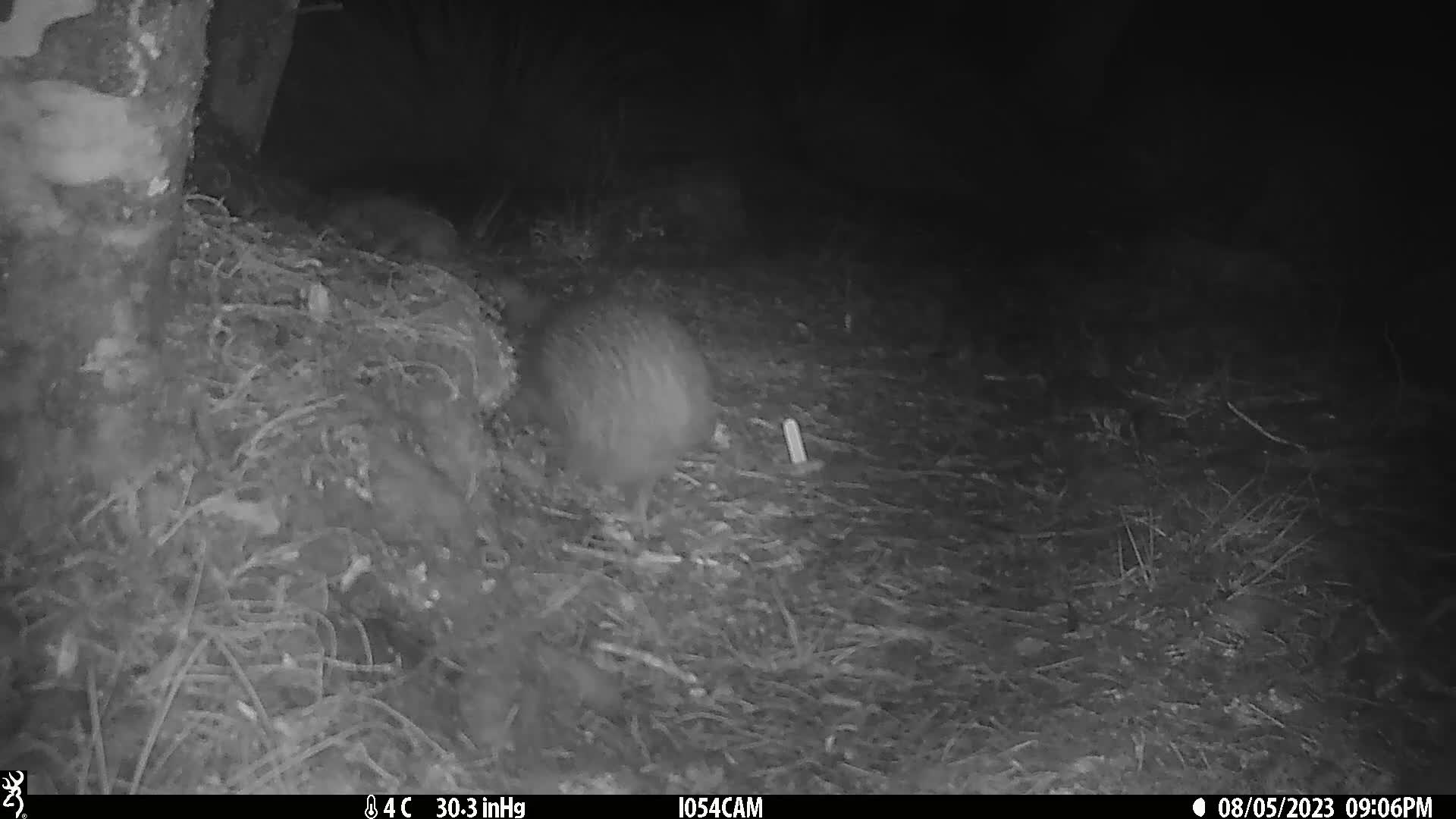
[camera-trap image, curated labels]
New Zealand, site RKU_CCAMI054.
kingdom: Animalia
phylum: Chordata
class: Aves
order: Apterygiformes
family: Apterygidae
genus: Apteryx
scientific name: Apteryx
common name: kiwi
Kiwi (Apteryx).